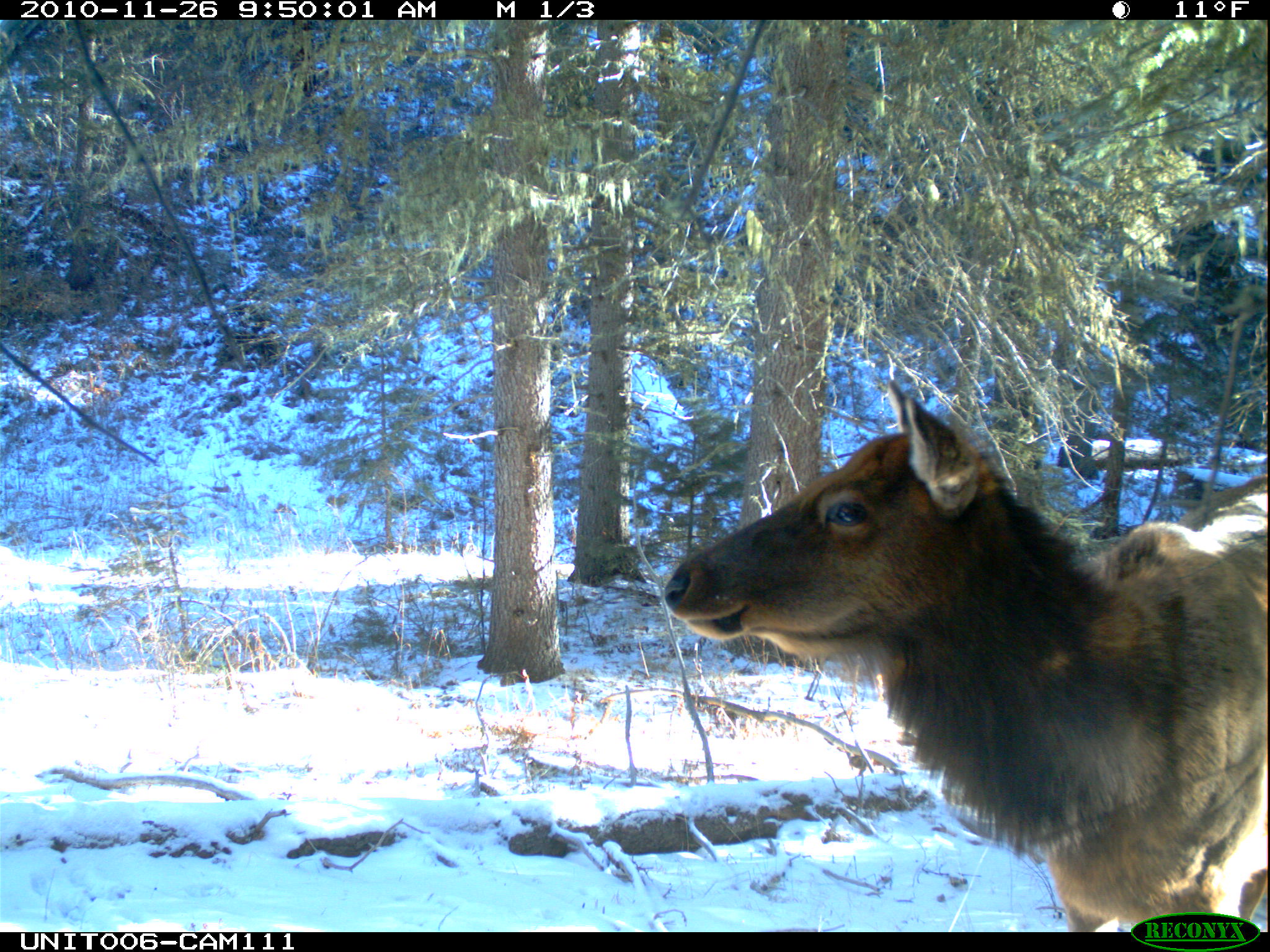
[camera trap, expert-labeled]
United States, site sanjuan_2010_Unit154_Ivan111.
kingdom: Animalia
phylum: Chordata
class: Mammalia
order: Artiodactyla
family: Cervidae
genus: Cervus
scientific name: Cervus elaphus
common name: red deer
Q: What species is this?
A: Cervus elaphus (red deer).